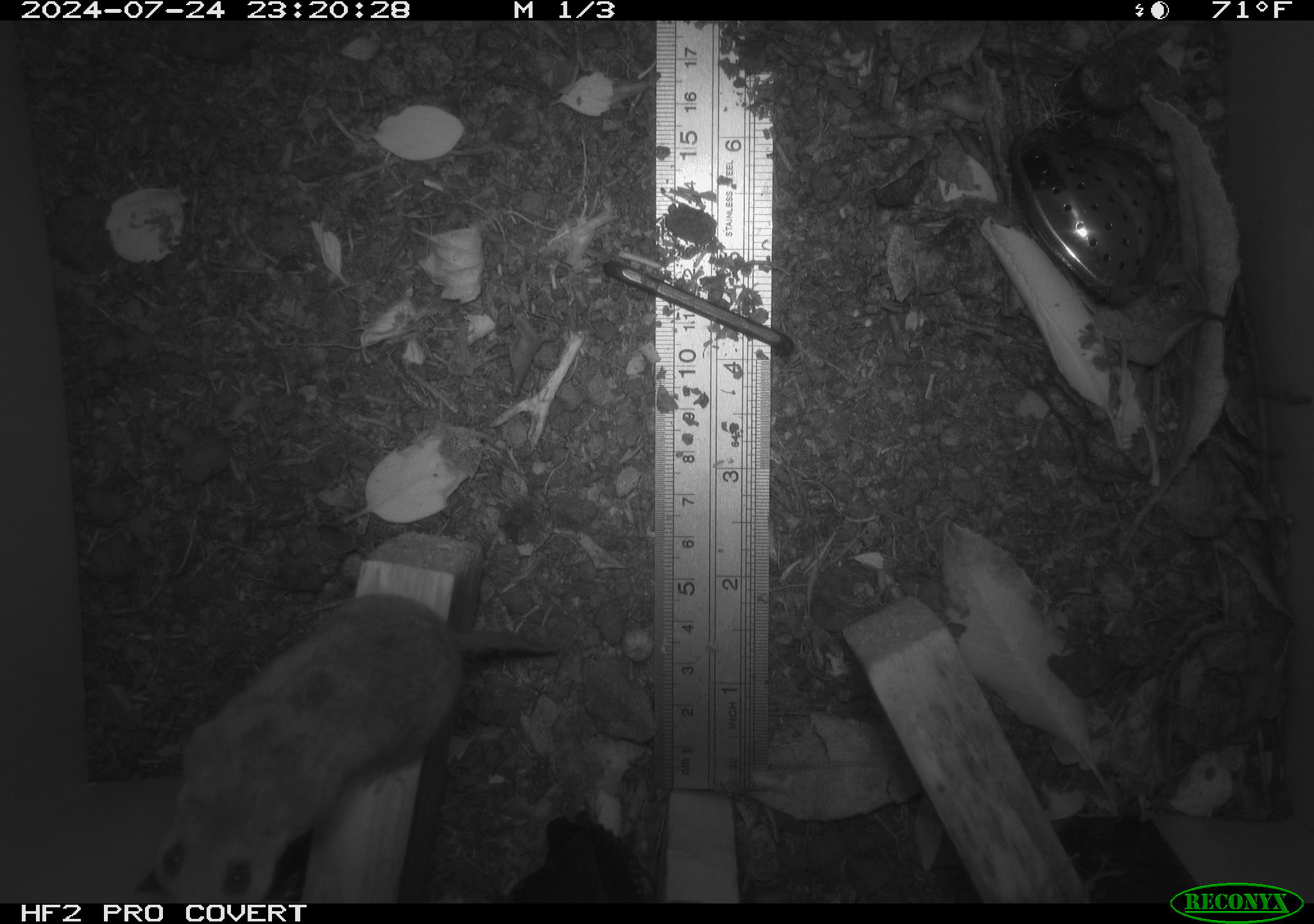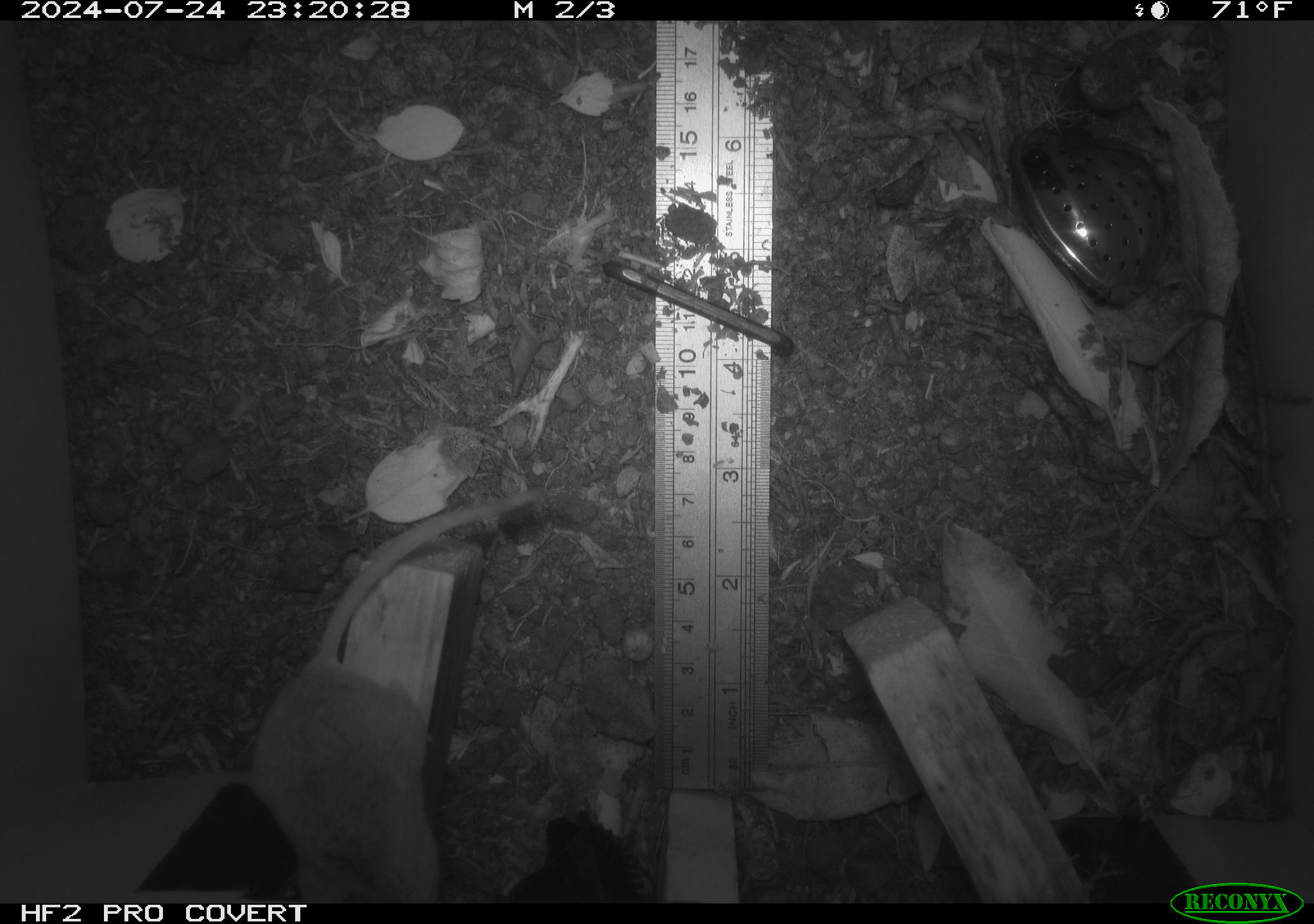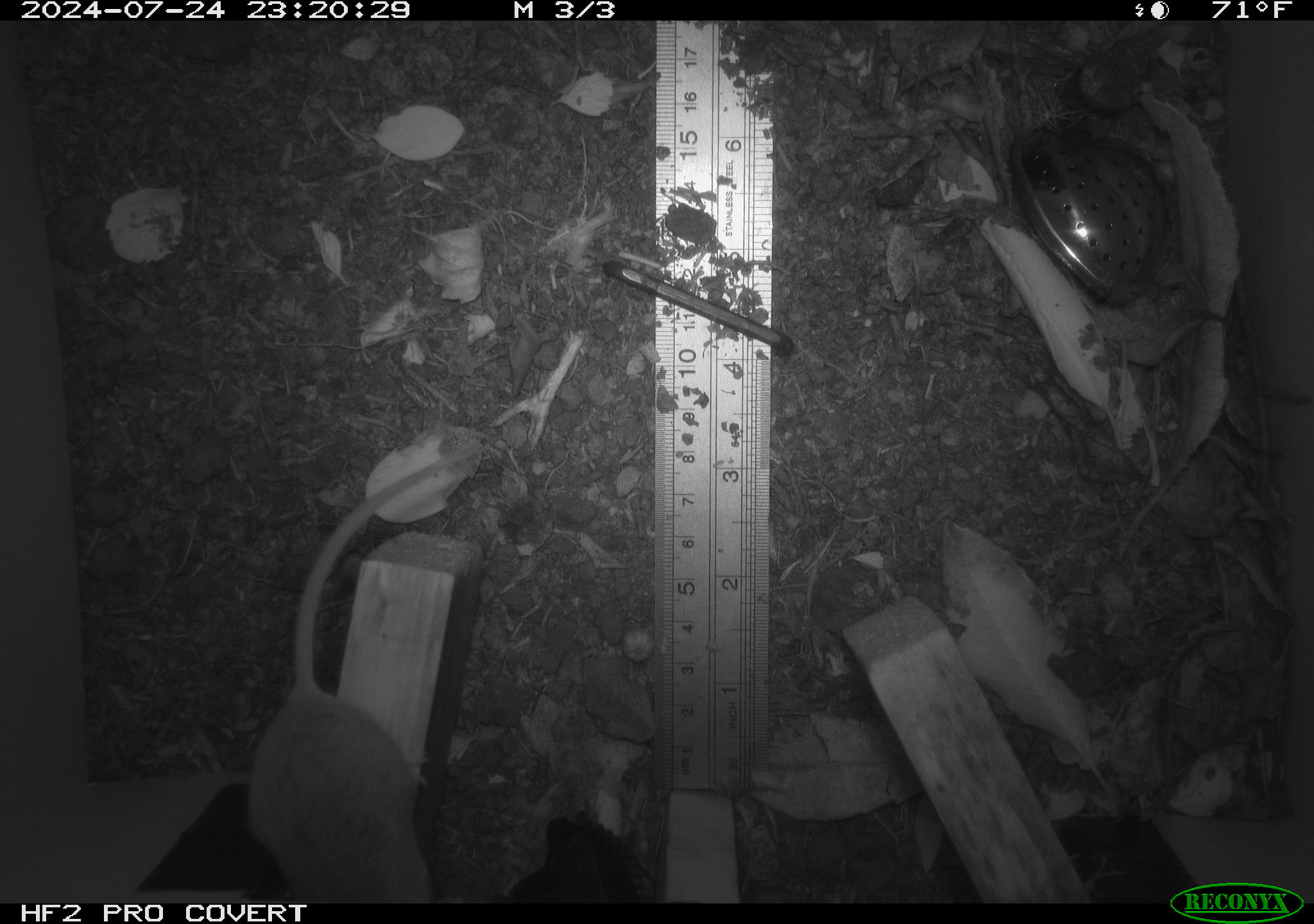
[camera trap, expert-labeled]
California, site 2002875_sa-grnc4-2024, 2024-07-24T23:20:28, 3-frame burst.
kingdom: Animalia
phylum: Chordata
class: Mammalia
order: Rodentia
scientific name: Rodentia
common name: rodent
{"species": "rodent (Rodentia)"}